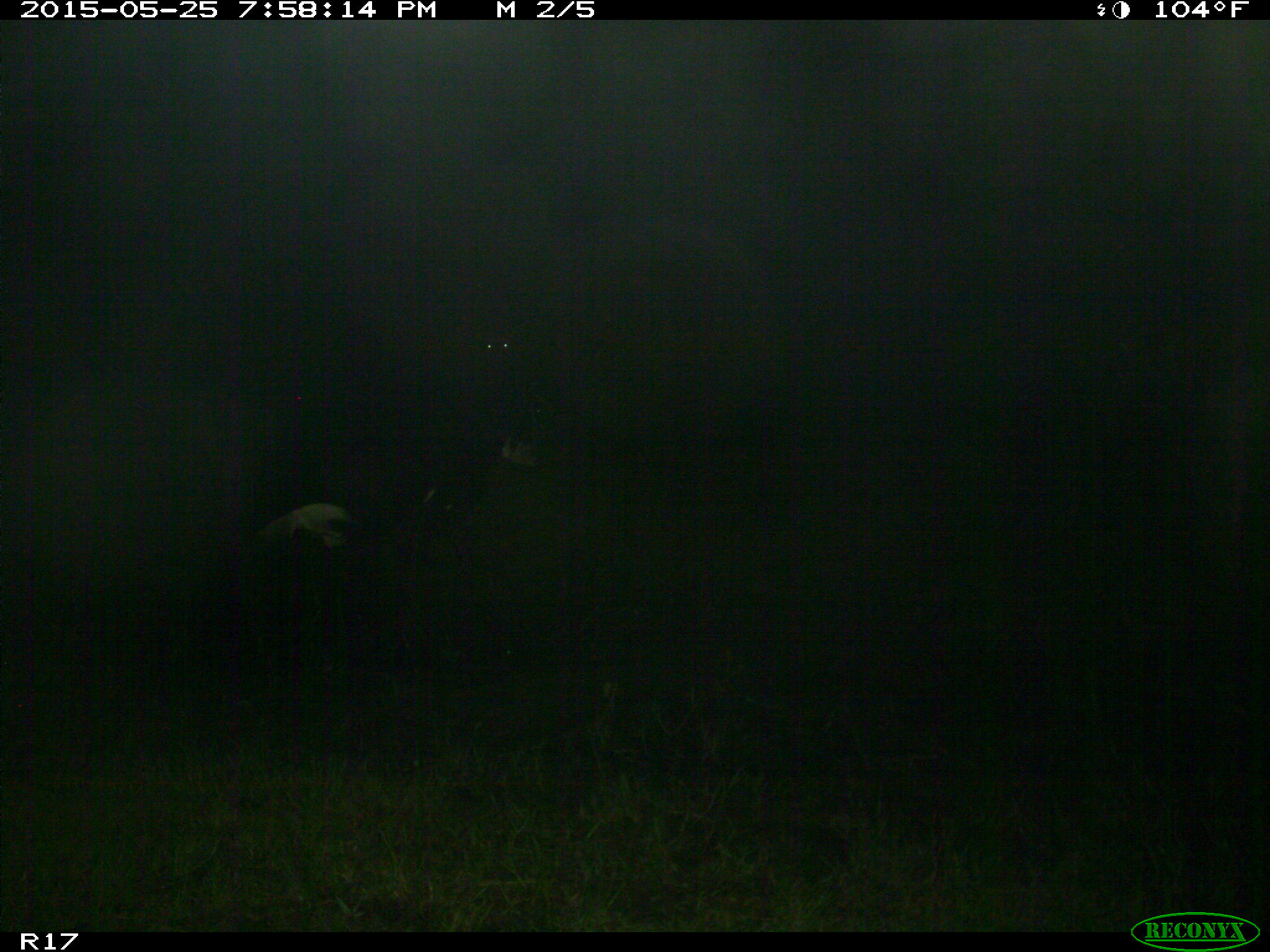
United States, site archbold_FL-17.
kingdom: Animalia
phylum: Chordata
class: Mammalia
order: Artiodactyla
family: Bovidae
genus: Bos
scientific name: Bos taurus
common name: domestic cow